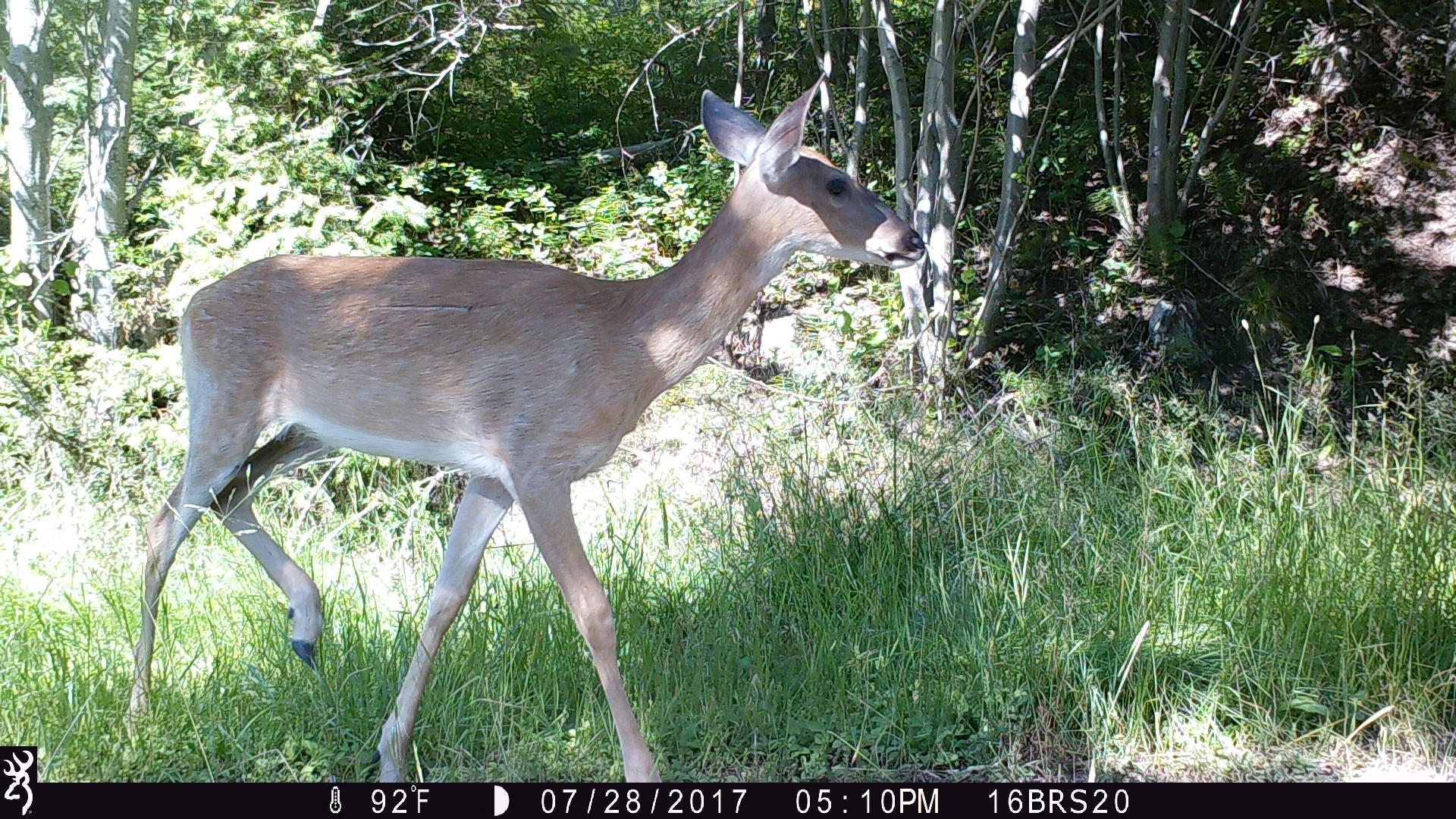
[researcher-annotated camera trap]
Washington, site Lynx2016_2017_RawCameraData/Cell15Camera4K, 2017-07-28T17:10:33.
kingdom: Animalia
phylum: Chordata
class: Mammalia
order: Artiodactyla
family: Cervidae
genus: Odocoileus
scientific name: Odocoileus virginianus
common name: white-tailed deer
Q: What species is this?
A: Odocoileus virginianus (white-tailed deer).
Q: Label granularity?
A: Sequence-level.